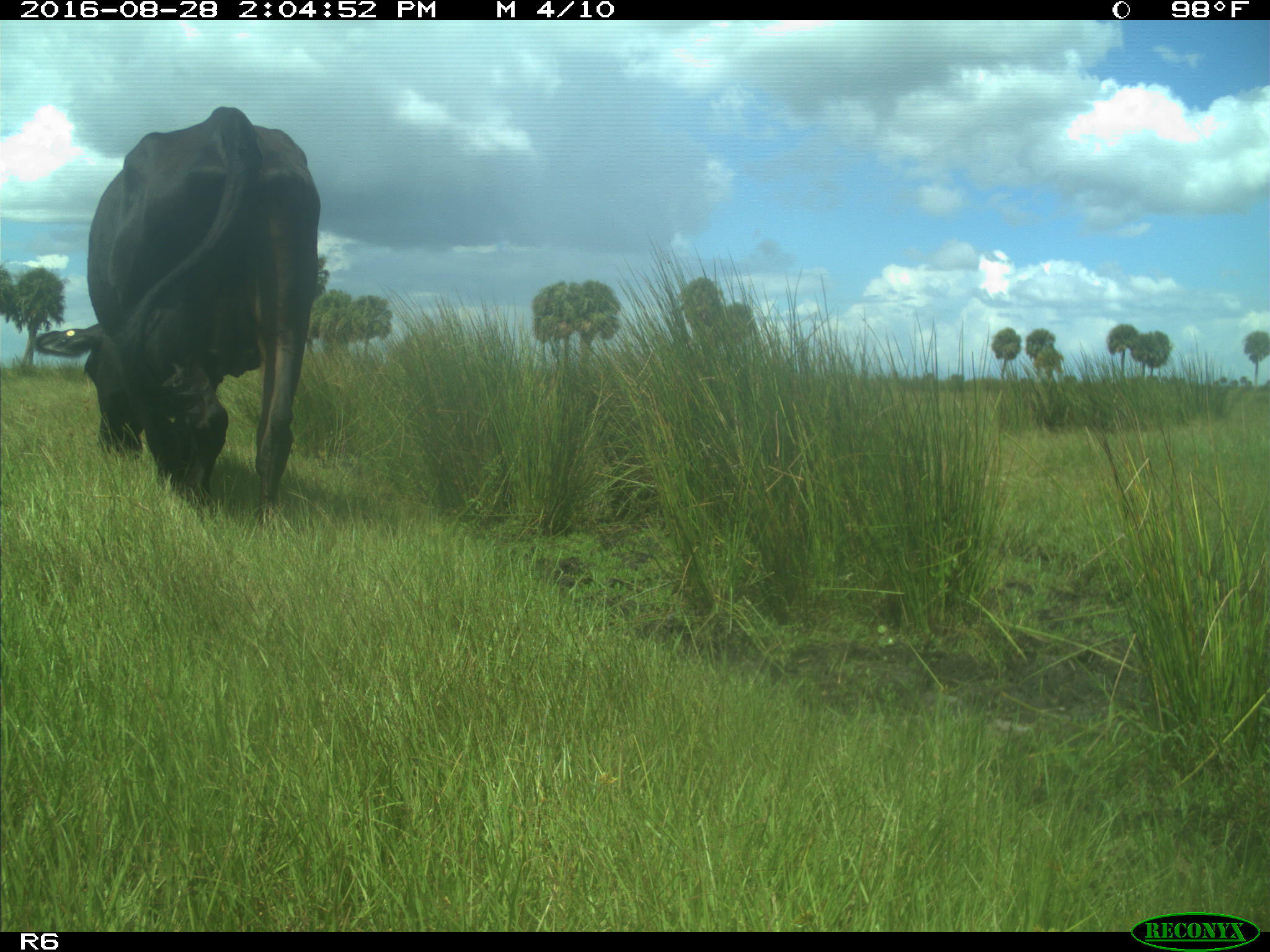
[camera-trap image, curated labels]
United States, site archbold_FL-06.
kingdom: Animalia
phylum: Chordata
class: Mammalia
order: Artiodactyla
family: Bovidae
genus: Bos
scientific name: Bos taurus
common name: domestic cow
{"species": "Bos taurus (domestic cow)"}